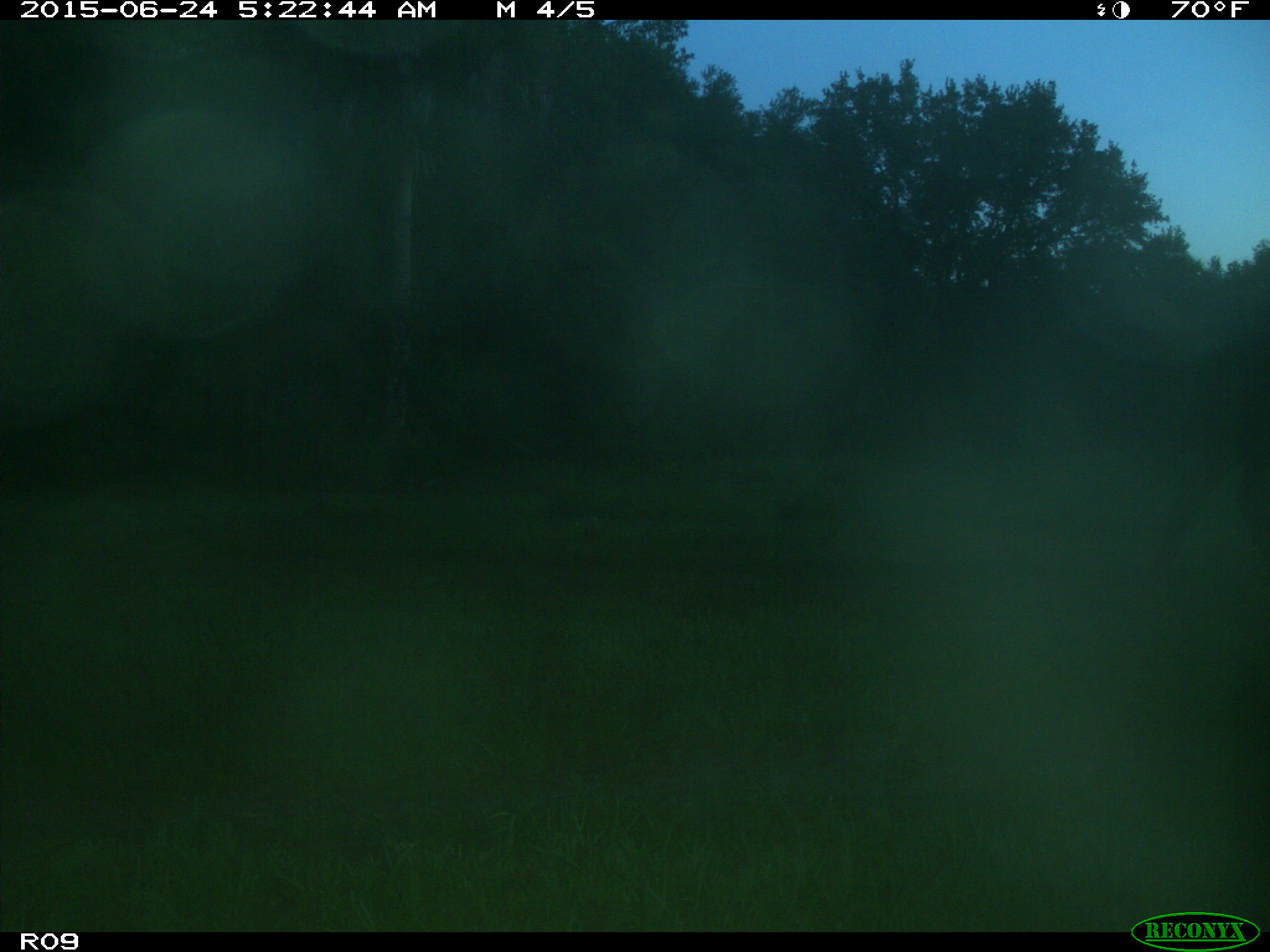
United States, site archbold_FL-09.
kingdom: Animalia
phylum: Chordata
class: Mammalia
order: Artiodactyla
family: Bovidae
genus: Bos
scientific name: Bos taurus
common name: domestic cow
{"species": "Bos taurus (domestic cow)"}